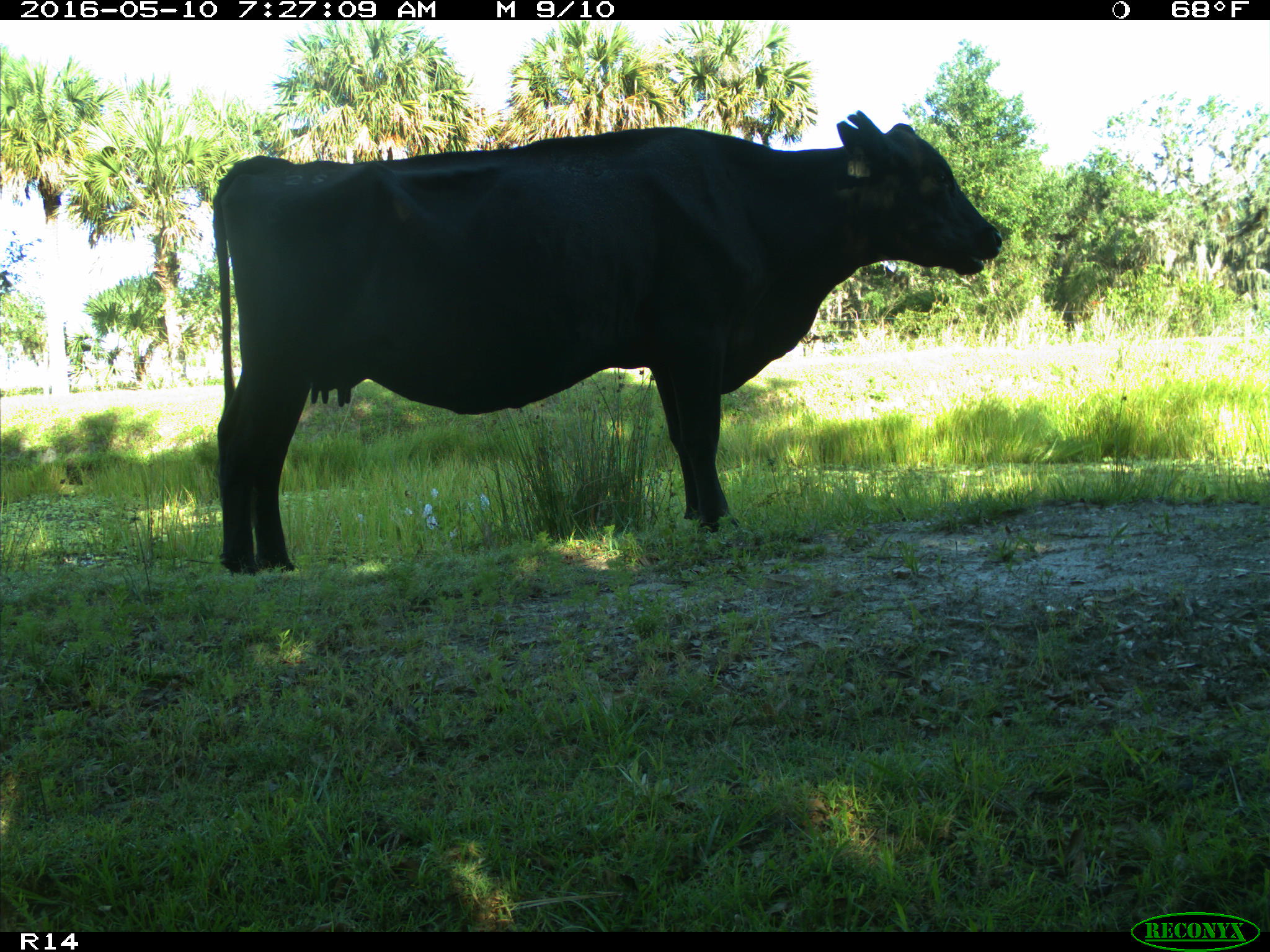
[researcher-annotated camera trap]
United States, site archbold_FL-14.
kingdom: Animalia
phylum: Chordata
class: Mammalia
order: Artiodactyla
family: Bovidae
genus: Bos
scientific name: Bos taurus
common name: domestic cow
Bos taurus (domestic cow).